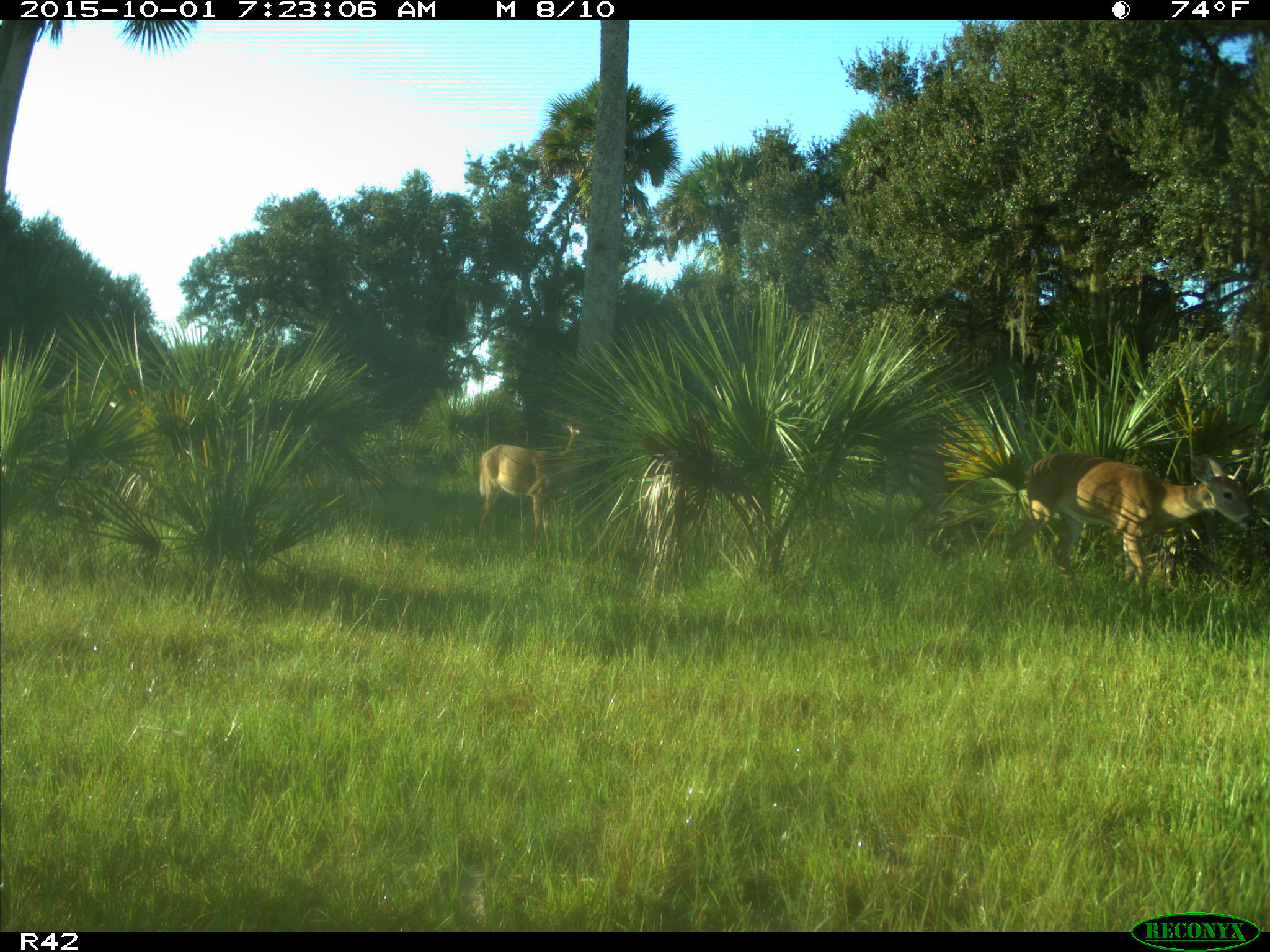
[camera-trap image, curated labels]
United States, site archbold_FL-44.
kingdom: Animalia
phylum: Chordata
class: Mammalia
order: Artiodactyla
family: Cervidae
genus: Odocoileus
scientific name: Odocoileus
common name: deer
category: unidentified deer